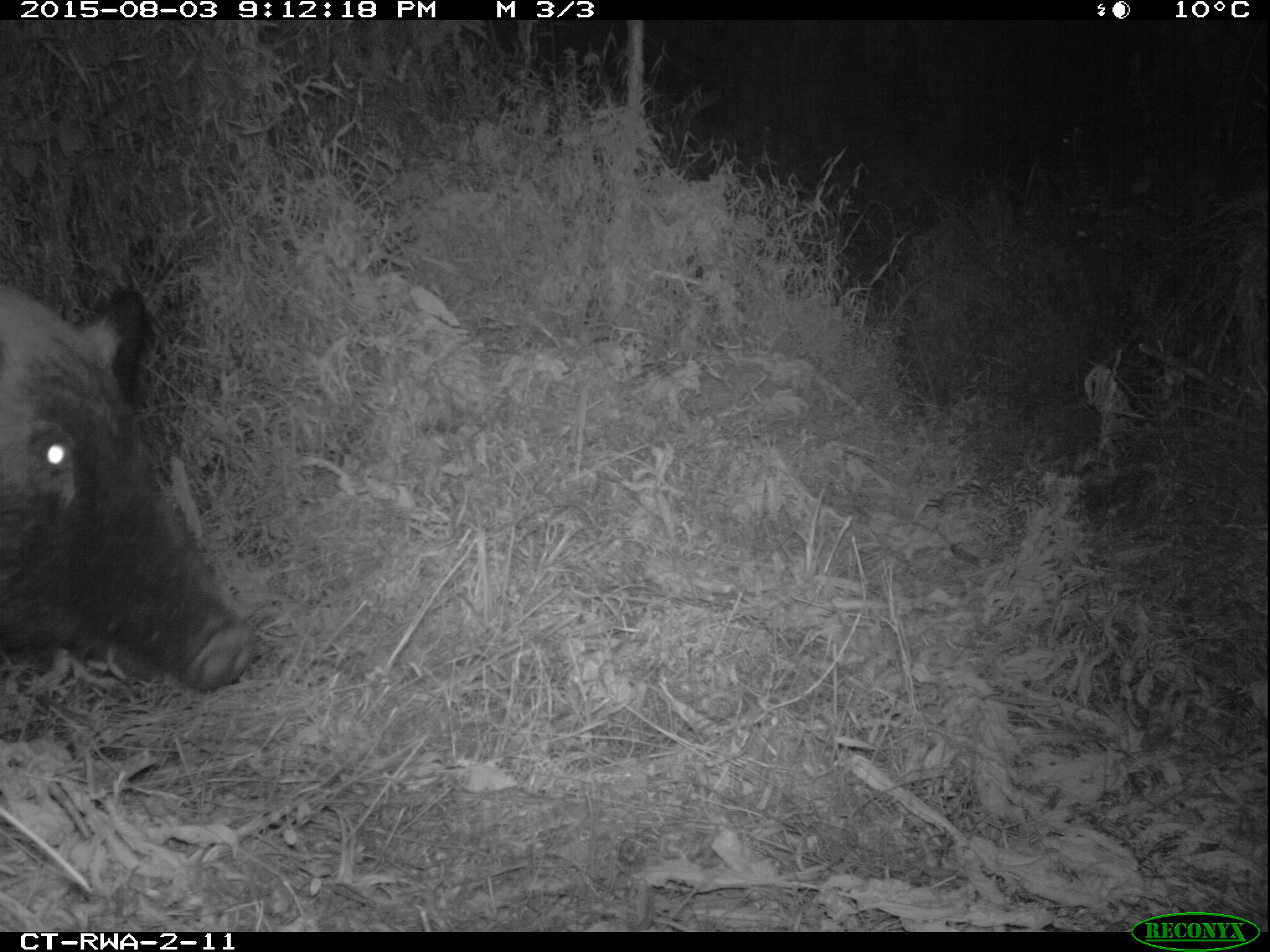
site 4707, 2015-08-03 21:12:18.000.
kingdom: Animalia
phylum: Chordata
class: Mammalia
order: Artiodactyla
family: Suidae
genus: Potamochoerus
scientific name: Potamochoerus larvatus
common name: bushpig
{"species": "Potamochoerus larvatus (bushpig)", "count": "1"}